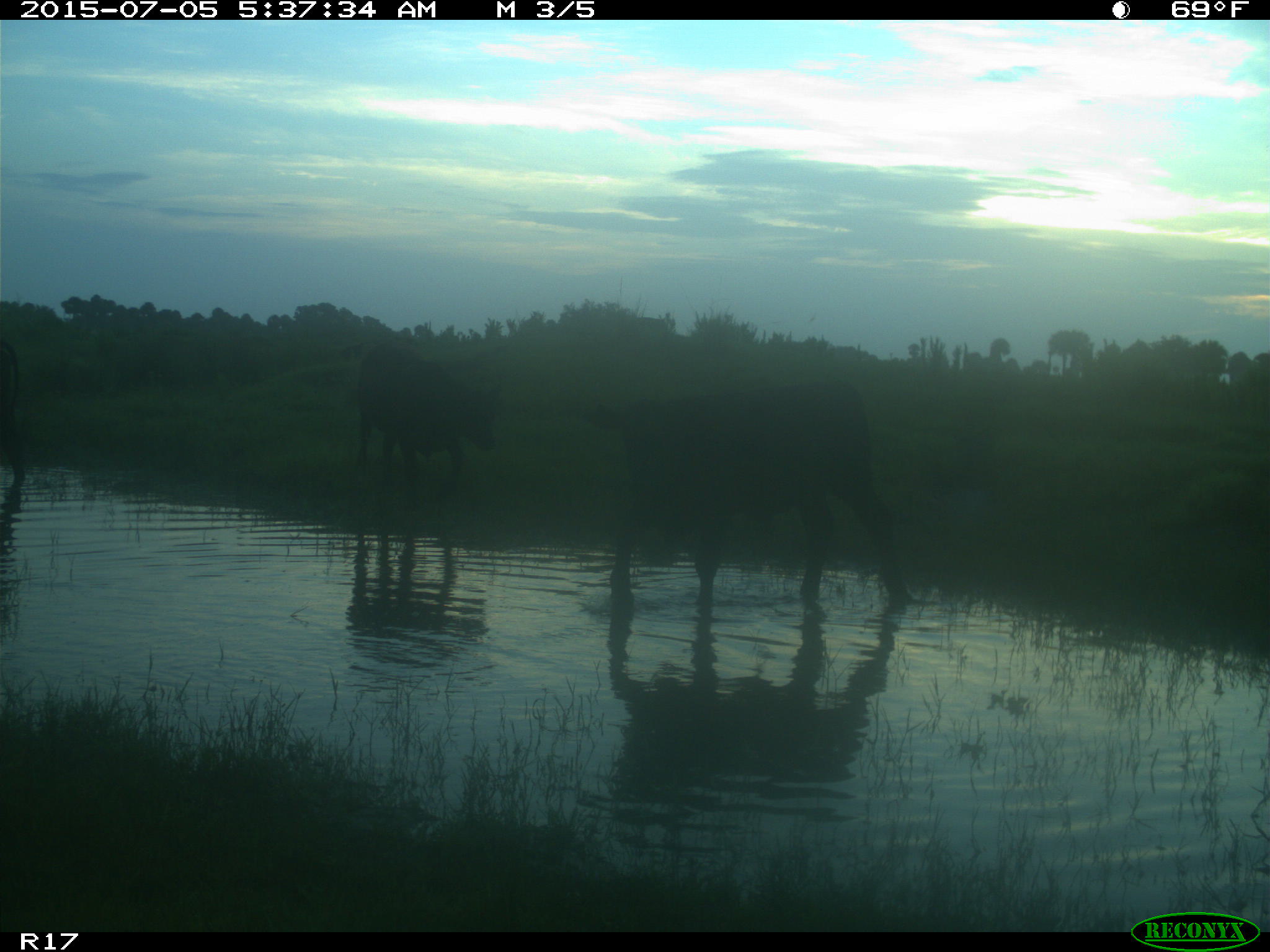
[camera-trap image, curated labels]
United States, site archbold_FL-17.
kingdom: Animalia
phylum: Chordata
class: Mammalia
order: Artiodactyla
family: Bovidae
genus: Bos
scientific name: Bos taurus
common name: domestic cow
Bos taurus (domestic cow).